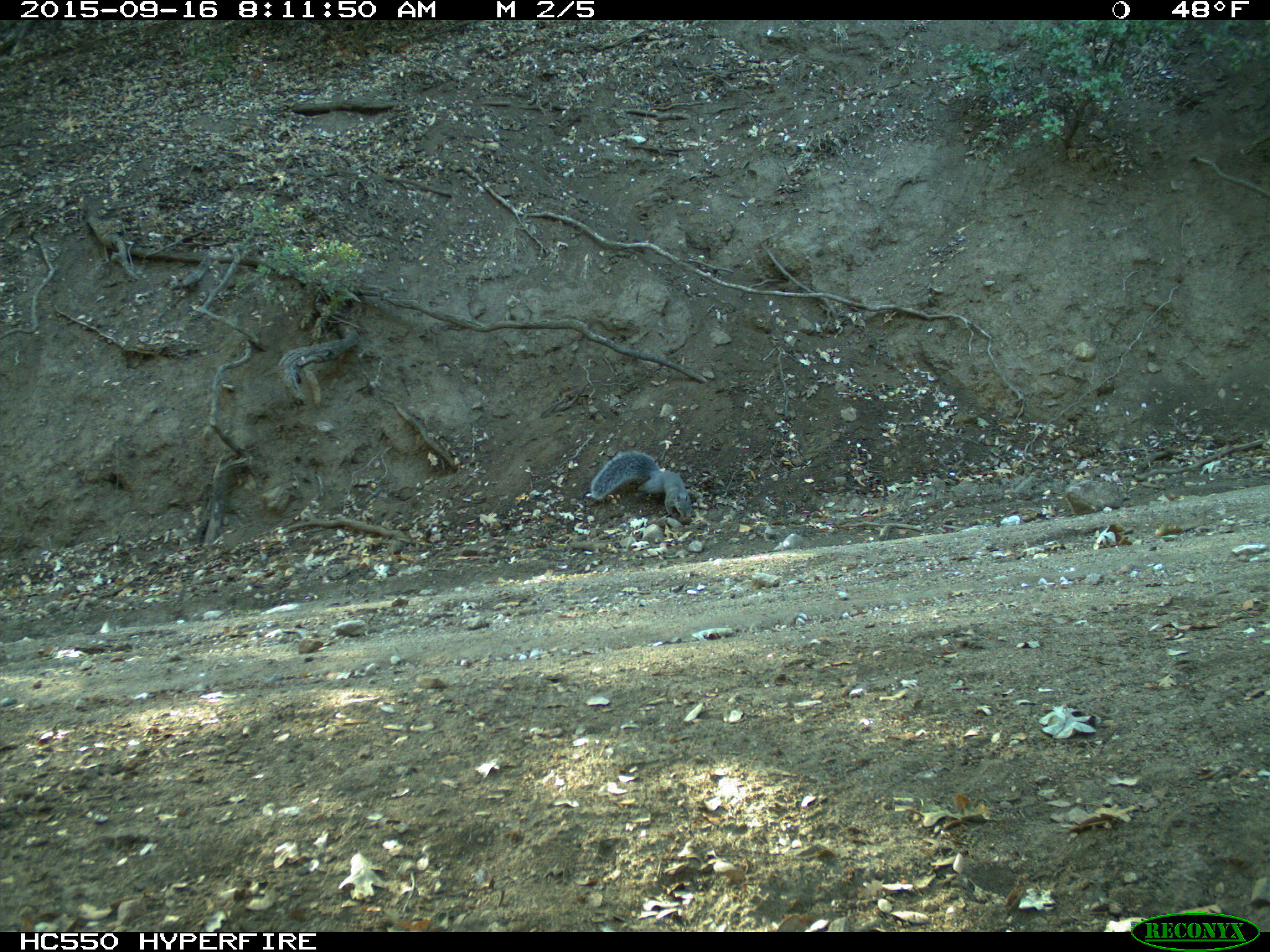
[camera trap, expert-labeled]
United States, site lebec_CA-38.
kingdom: Animalia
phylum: Chordata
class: Mammalia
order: Rodentia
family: Sciuridae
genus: Sciurus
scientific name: Sciurus carolinensis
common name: eastern gray squirrel